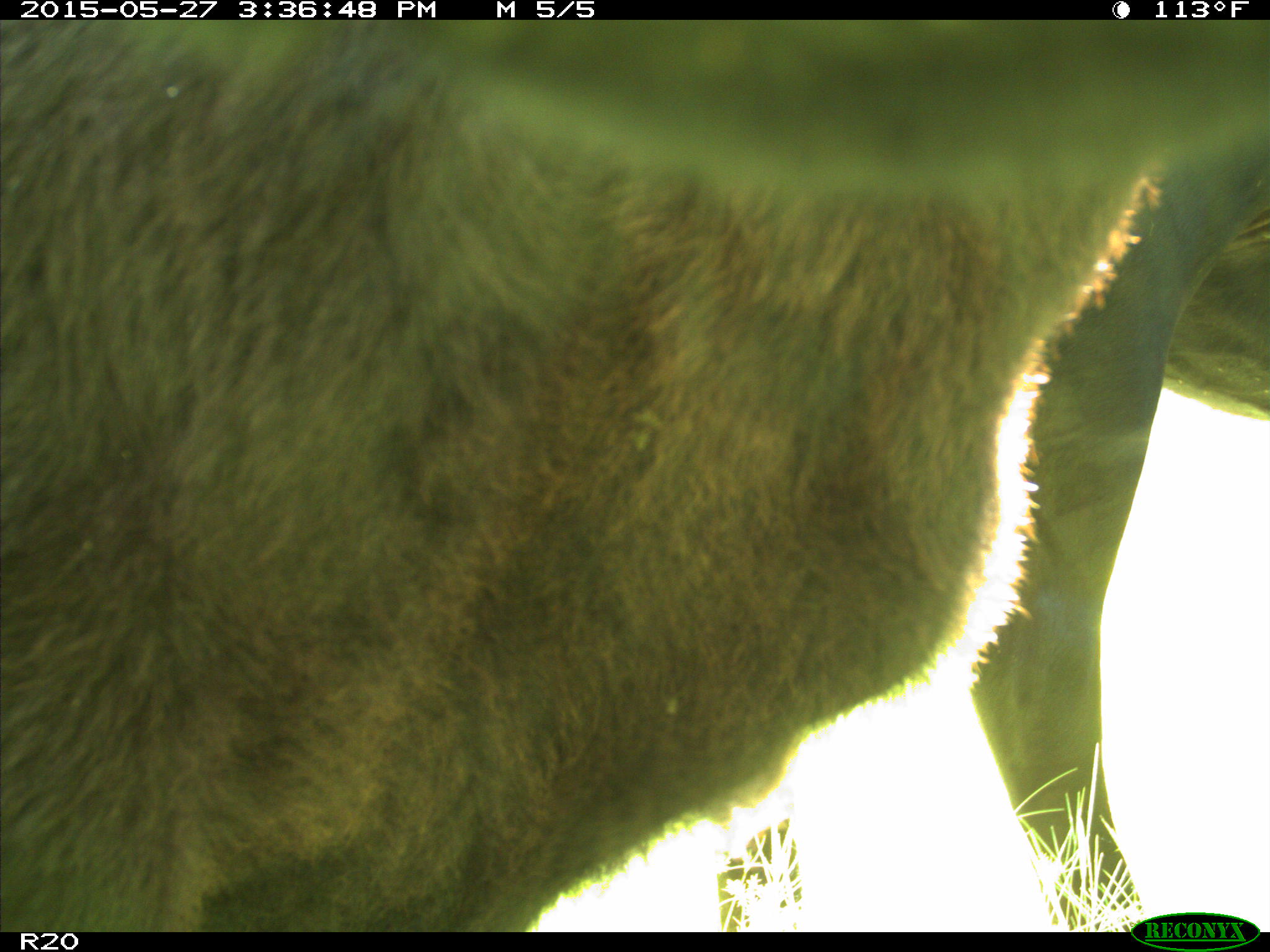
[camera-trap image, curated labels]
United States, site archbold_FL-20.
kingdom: Animalia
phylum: Chordata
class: Mammalia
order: Artiodactyla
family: Bovidae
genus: Bos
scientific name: Bos taurus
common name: domestic cow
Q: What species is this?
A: Bos taurus (domestic cow).